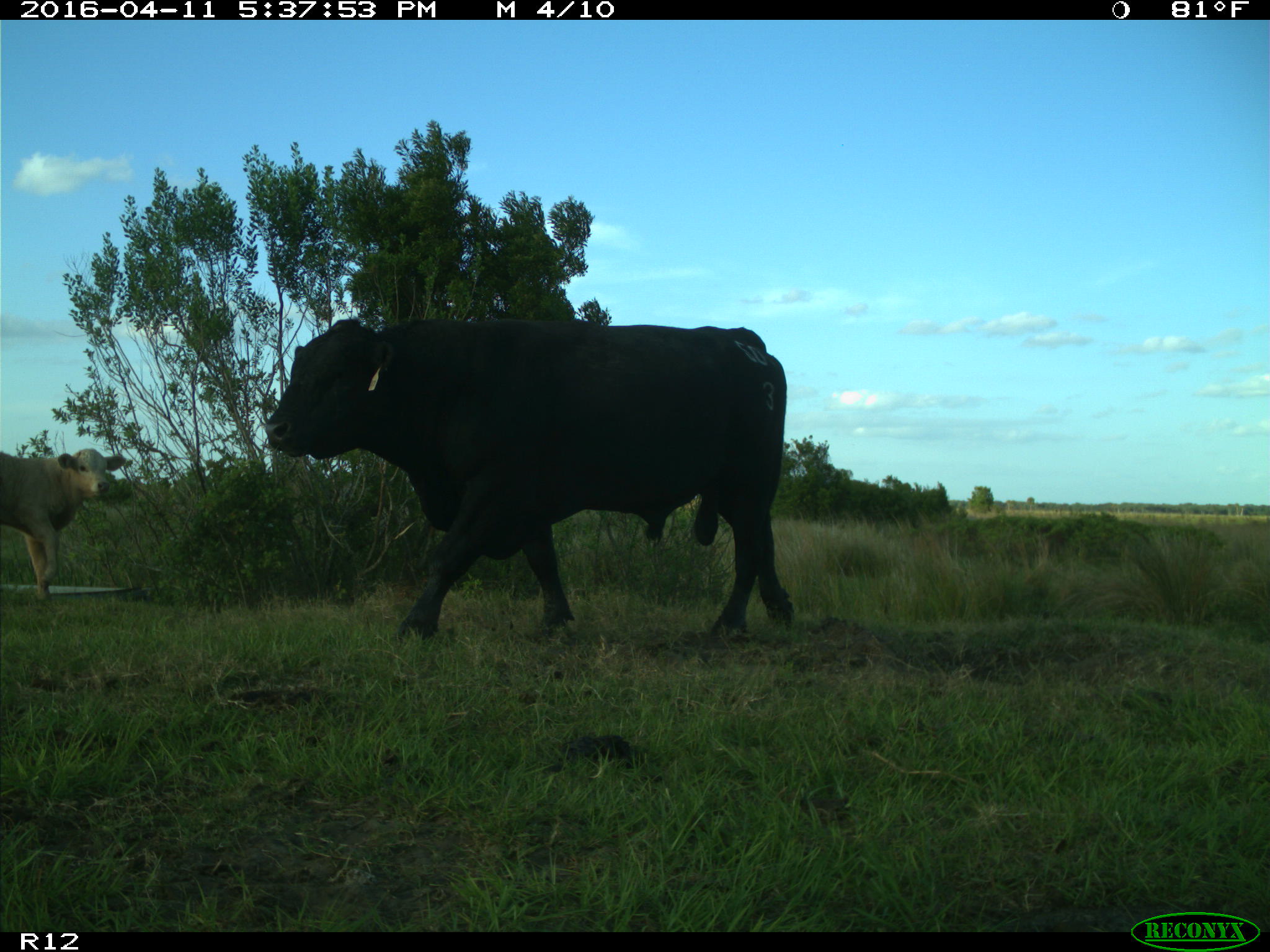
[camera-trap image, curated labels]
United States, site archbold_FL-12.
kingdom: Animalia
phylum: Chordata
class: Mammalia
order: Artiodactyla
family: Bovidae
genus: Bos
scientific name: Bos taurus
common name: domestic cow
Bos taurus (domestic cow).